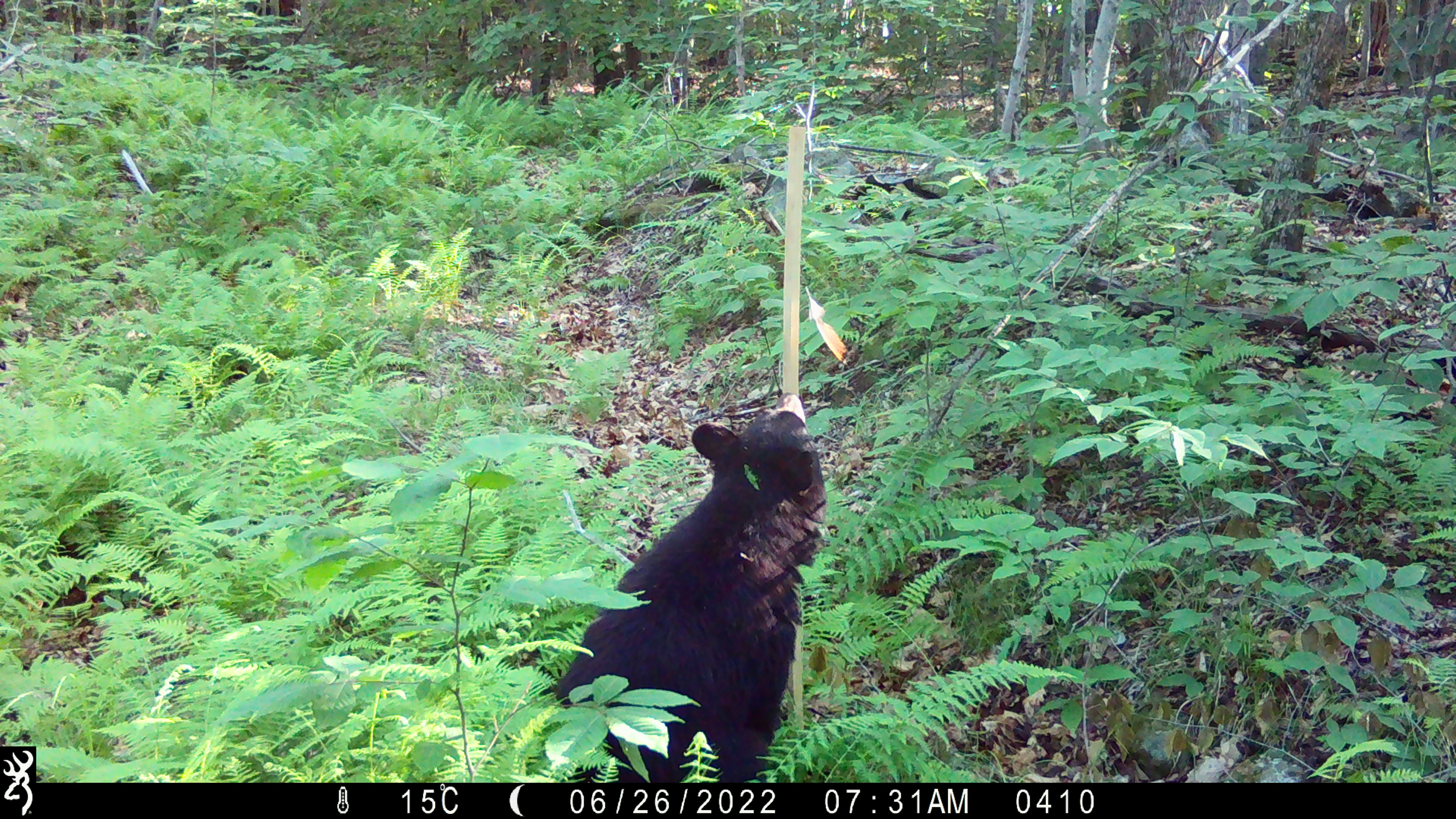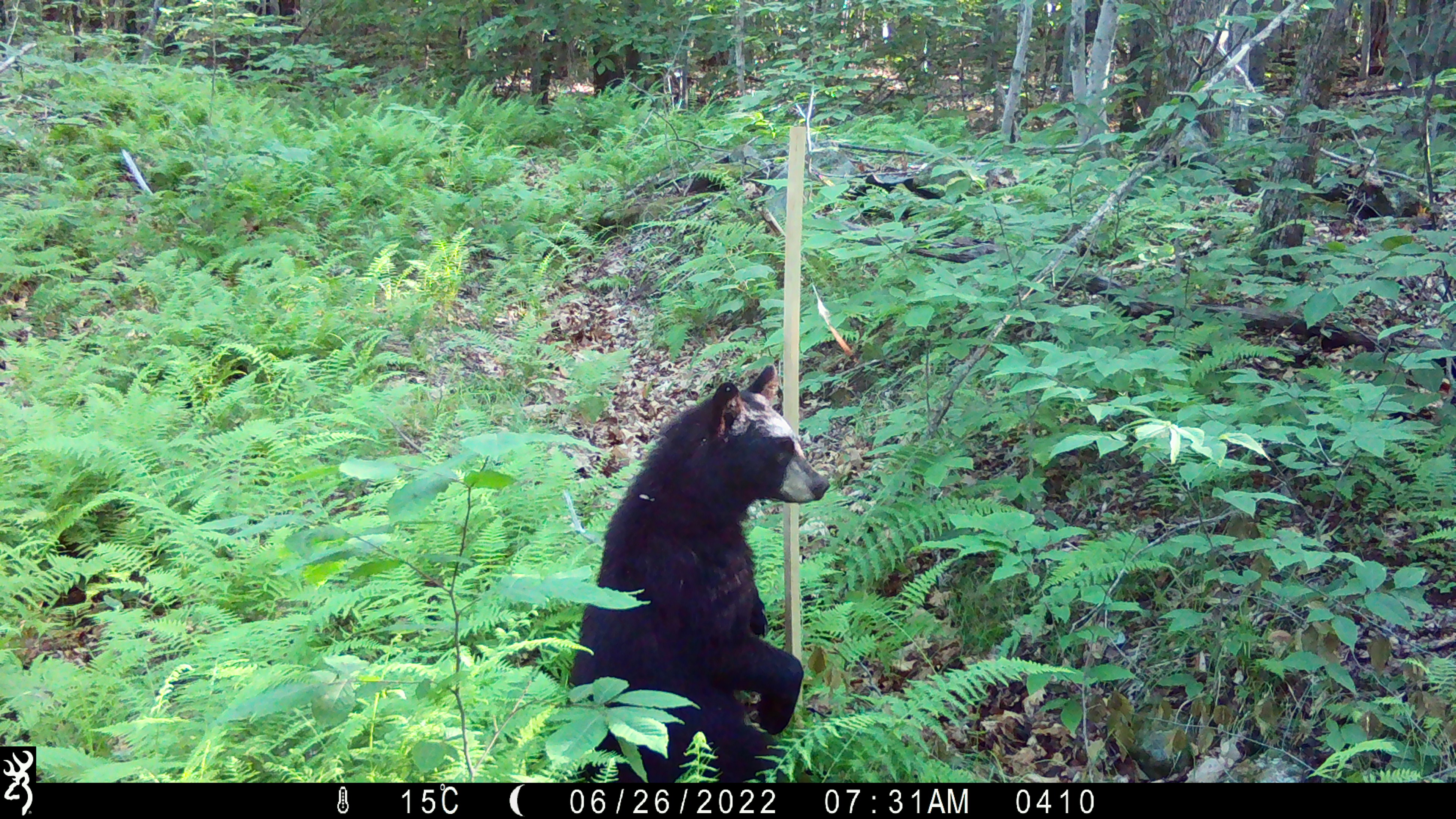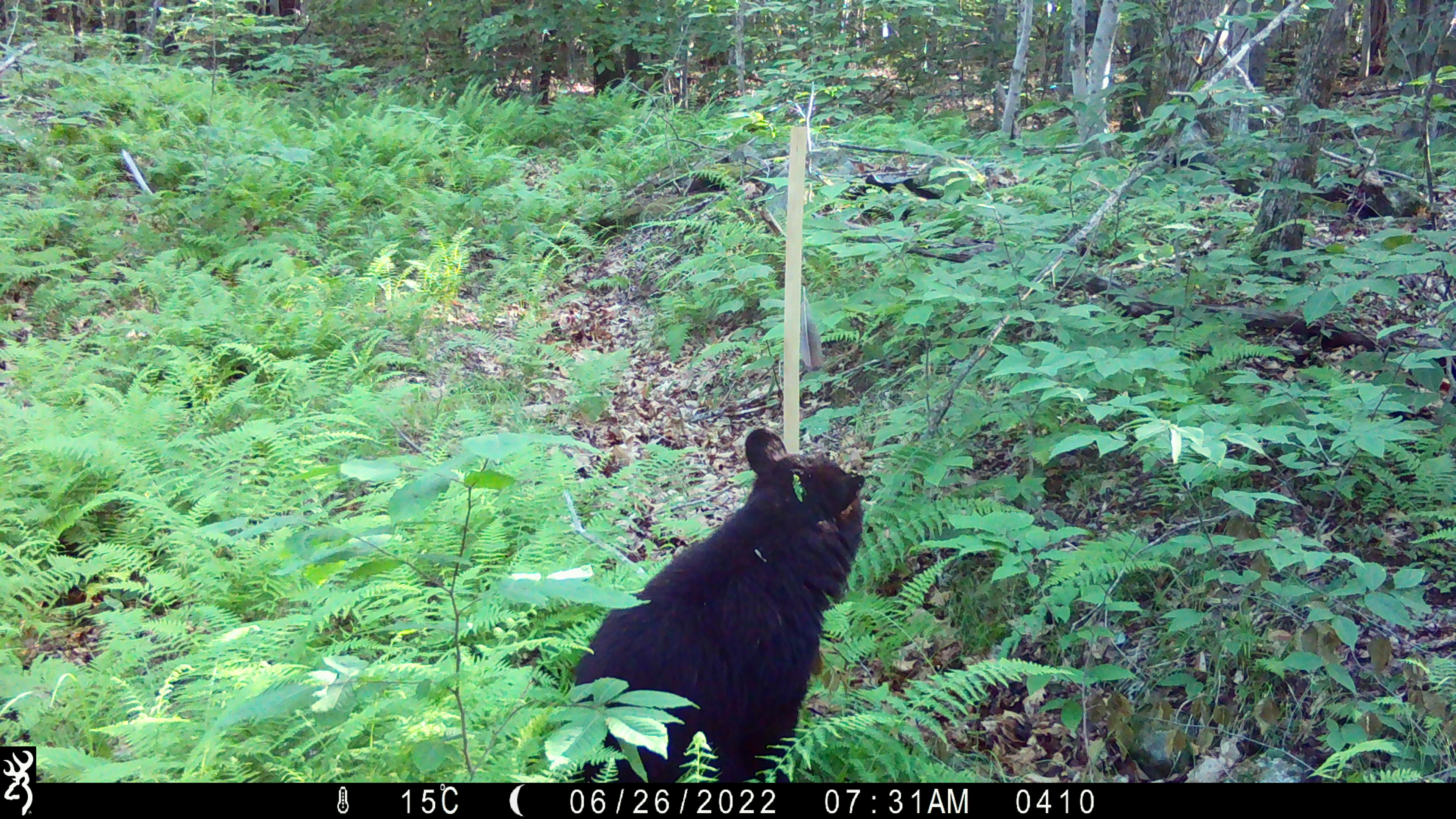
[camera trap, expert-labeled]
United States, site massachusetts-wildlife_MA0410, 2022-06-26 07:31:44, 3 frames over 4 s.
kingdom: Animalia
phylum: Chordata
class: Mammalia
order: Carnivora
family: Ursidae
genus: Ursus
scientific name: Ursus americanus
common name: black bear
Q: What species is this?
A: Black bear (Ursus americanus).